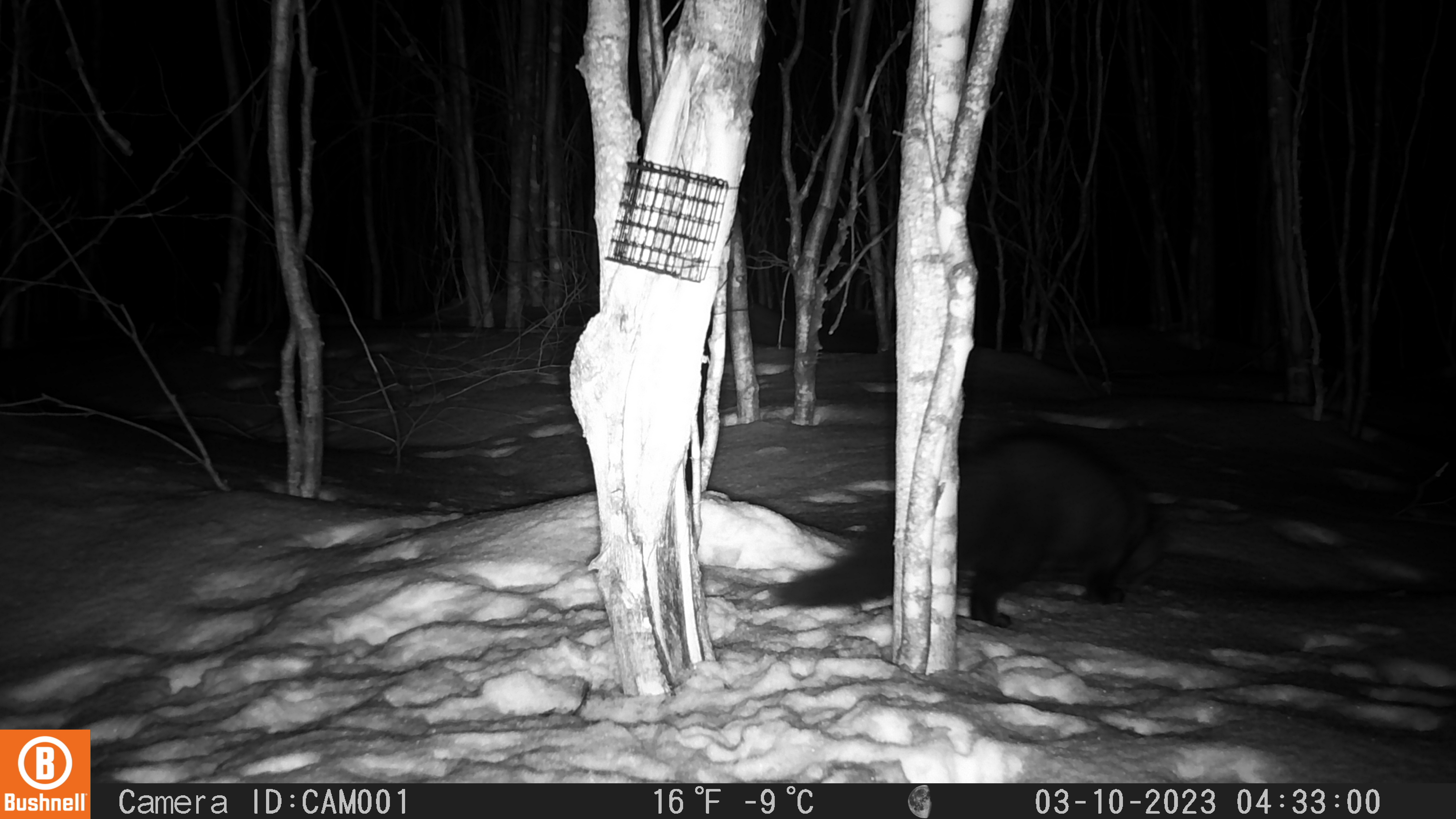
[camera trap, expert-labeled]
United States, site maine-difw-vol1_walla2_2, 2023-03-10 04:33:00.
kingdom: Animalia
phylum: Chordata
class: Mammalia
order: Carnivora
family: Mustelidae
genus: Pekania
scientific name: Pekania pennanti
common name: fisher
Fisher (Pekania pennanti).